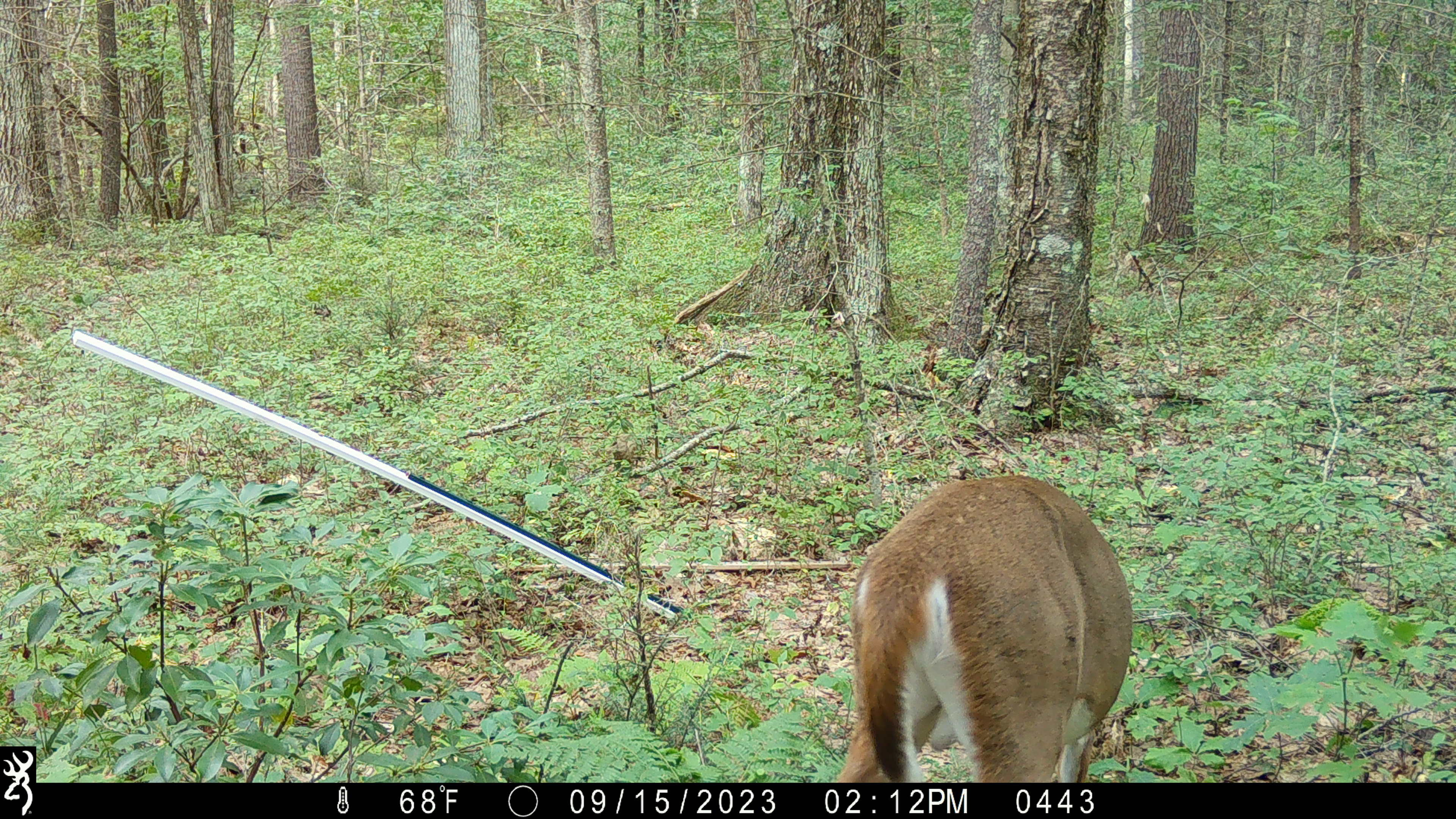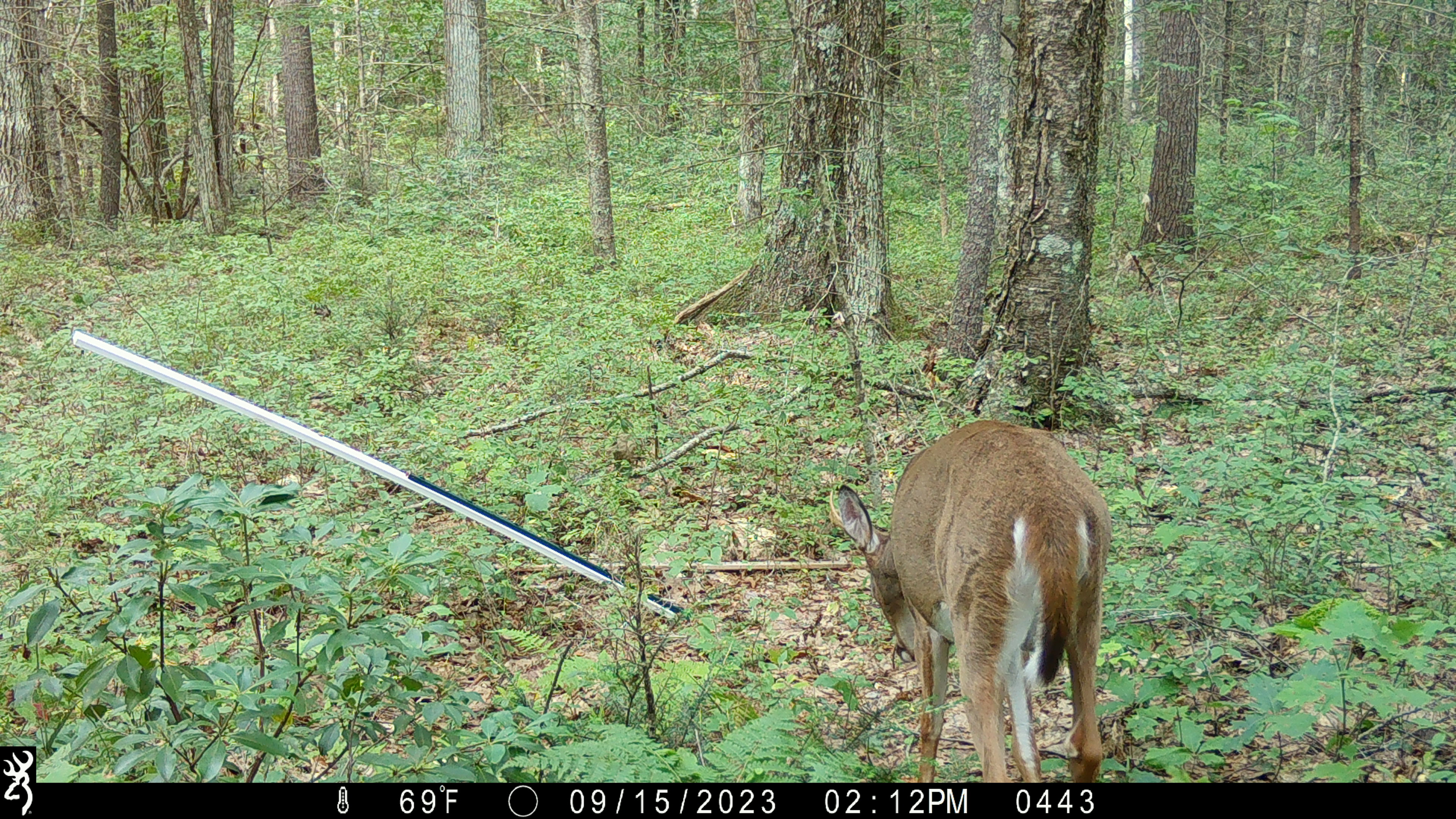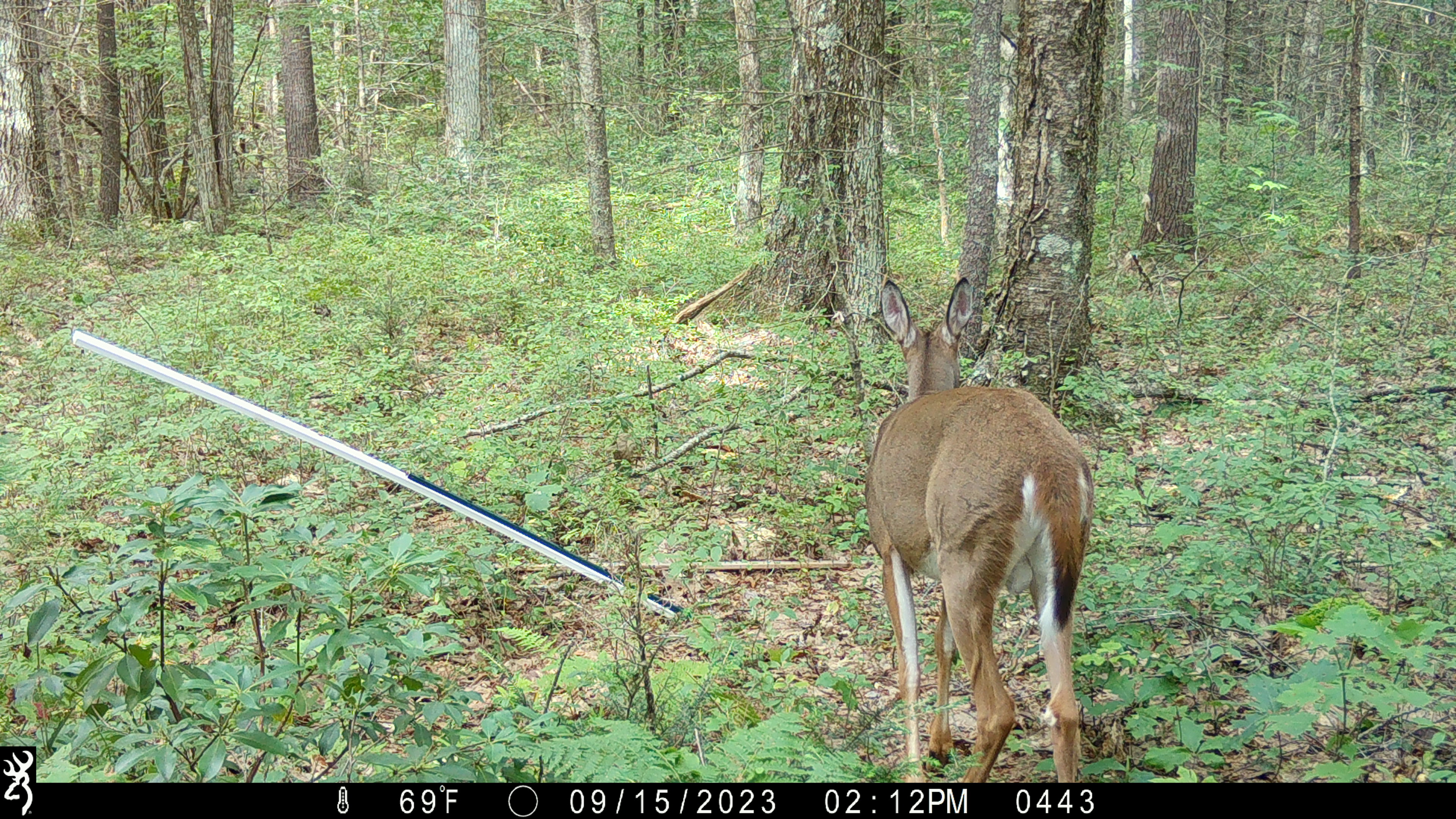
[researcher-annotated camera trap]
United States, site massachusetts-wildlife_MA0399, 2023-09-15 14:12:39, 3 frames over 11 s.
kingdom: Animalia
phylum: Chordata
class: Mammalia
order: Artiodactyla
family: Cervidae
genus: Odocoileus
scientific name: Odocoileus virginianus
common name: white-tailed deer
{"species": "white-tailed deer (Odocoileus virginianus)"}